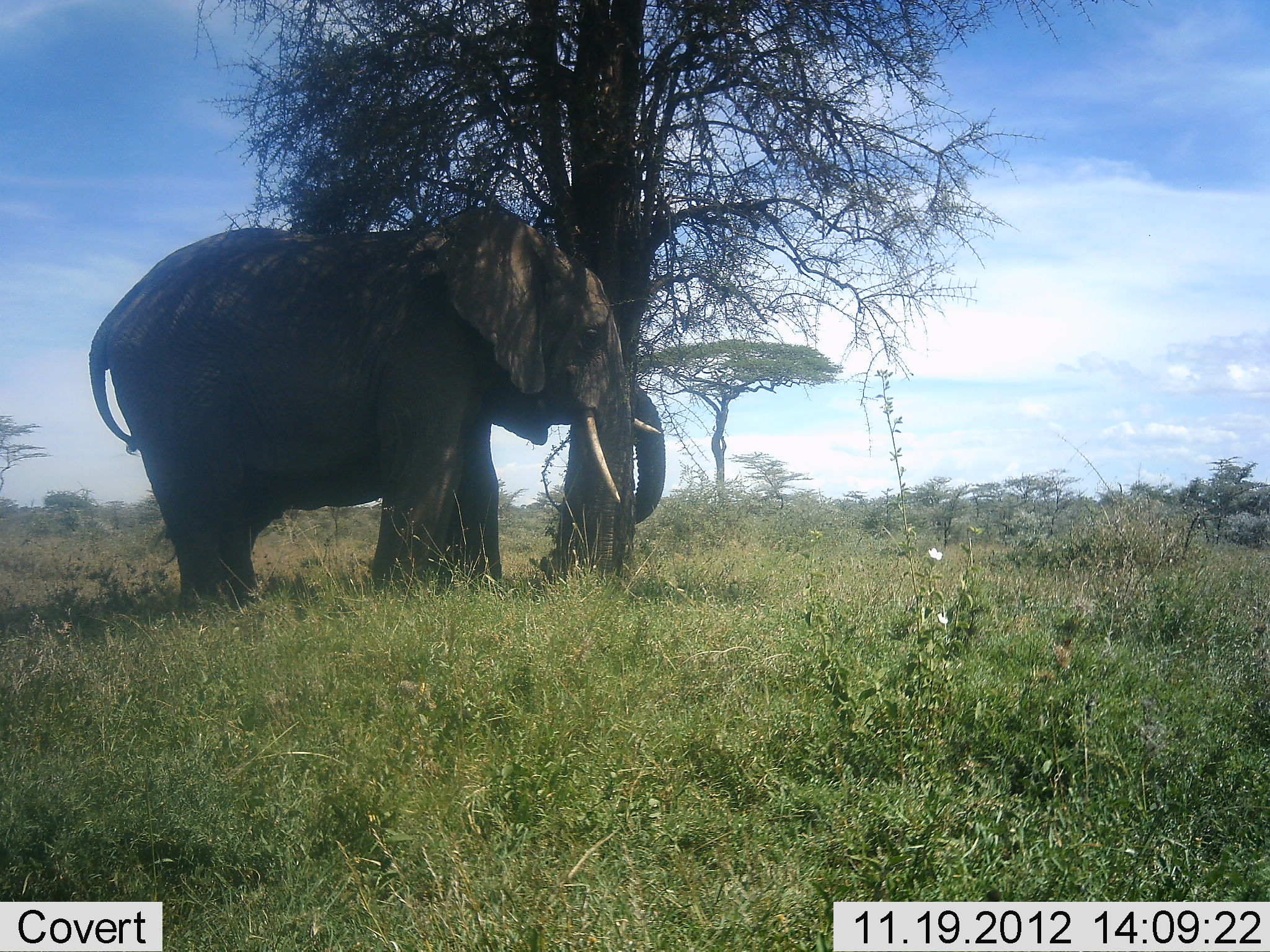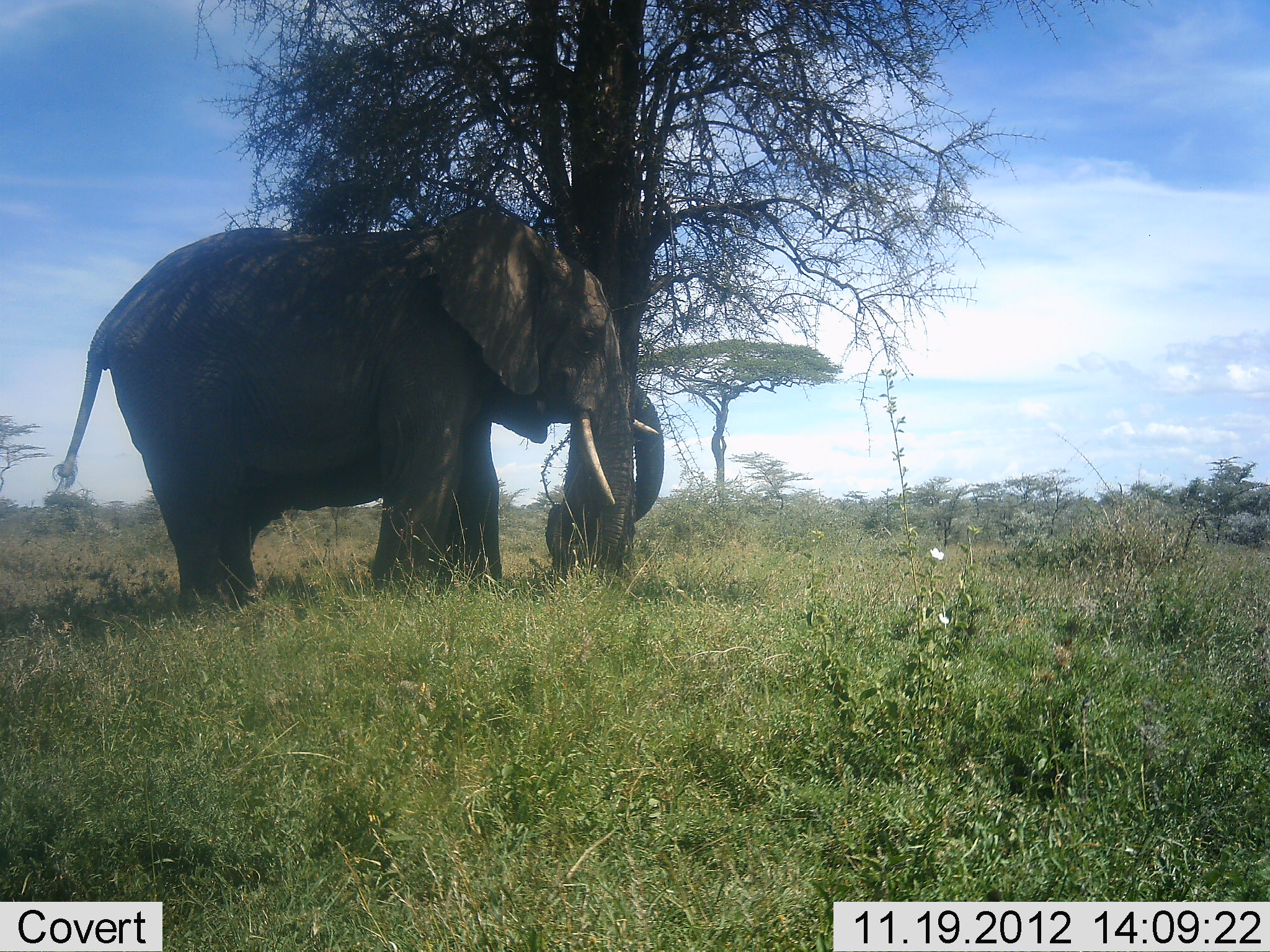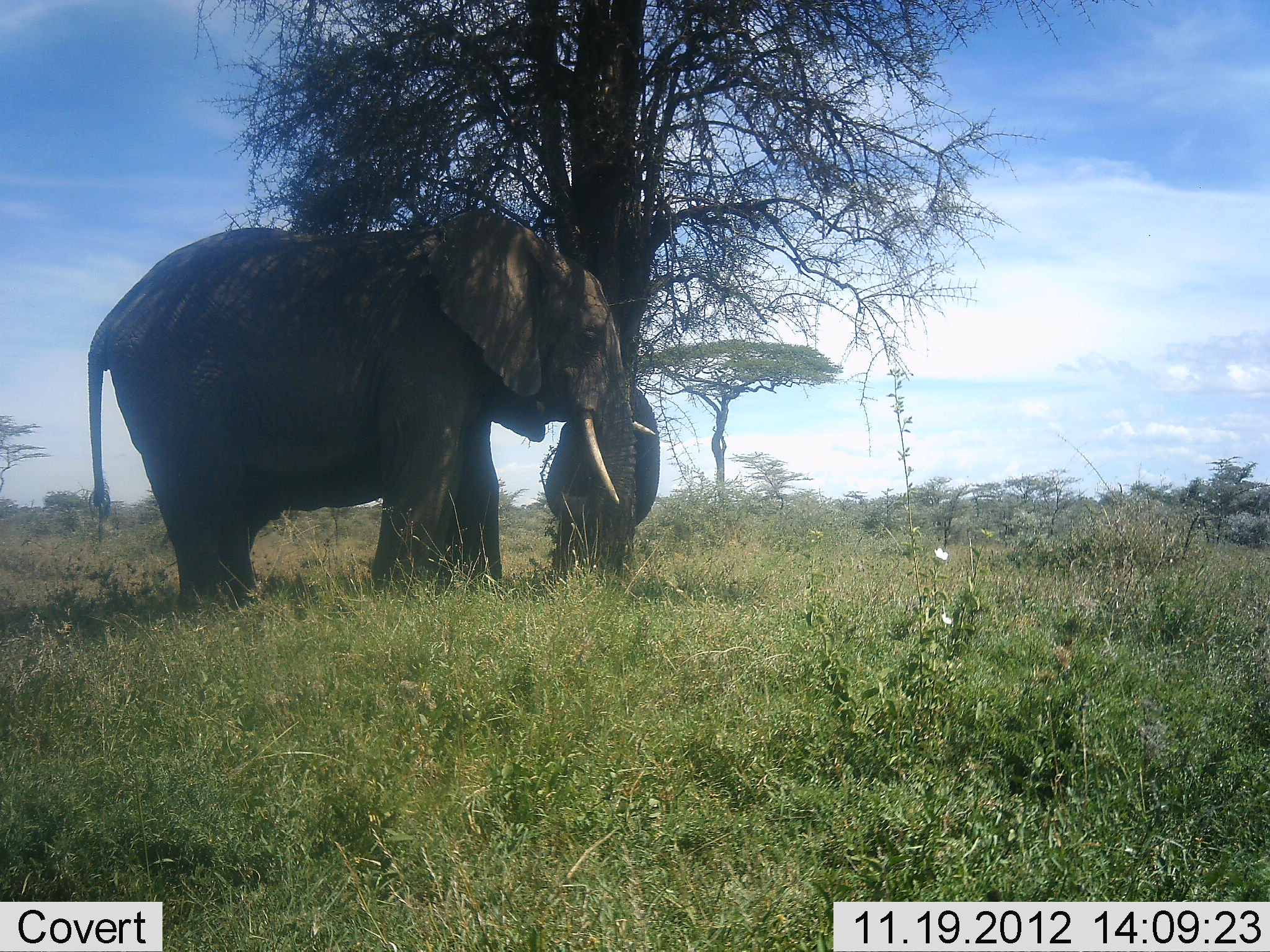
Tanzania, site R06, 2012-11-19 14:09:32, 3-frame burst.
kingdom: Animalia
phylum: Chordata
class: Mammalia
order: Proboscidea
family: Elephantidae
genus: Loxodonta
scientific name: Loxodonta africana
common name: african bush elephant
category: elephant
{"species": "elephant (african bush elephant) (Loxodonta africana)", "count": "2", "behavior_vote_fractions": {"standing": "100%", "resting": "10%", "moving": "0%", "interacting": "10%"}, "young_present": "0%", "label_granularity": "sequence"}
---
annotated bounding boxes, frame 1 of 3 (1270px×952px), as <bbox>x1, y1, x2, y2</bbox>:
animal: <bbox>87, 203, 632, 620</bbox>; <bbox>250, 259, 666, 583</bbox>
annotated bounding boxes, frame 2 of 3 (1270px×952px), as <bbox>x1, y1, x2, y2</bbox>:
animal: <bbox>54, 207, 660, 620</bbox>; <bbox>247, 344, 666, 582</bbox>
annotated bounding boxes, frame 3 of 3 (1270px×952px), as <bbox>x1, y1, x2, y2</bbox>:
animal: <bbox>88, 207, 657, 611</bbox>; <bbox>247, 332, 661, 584</bbox>